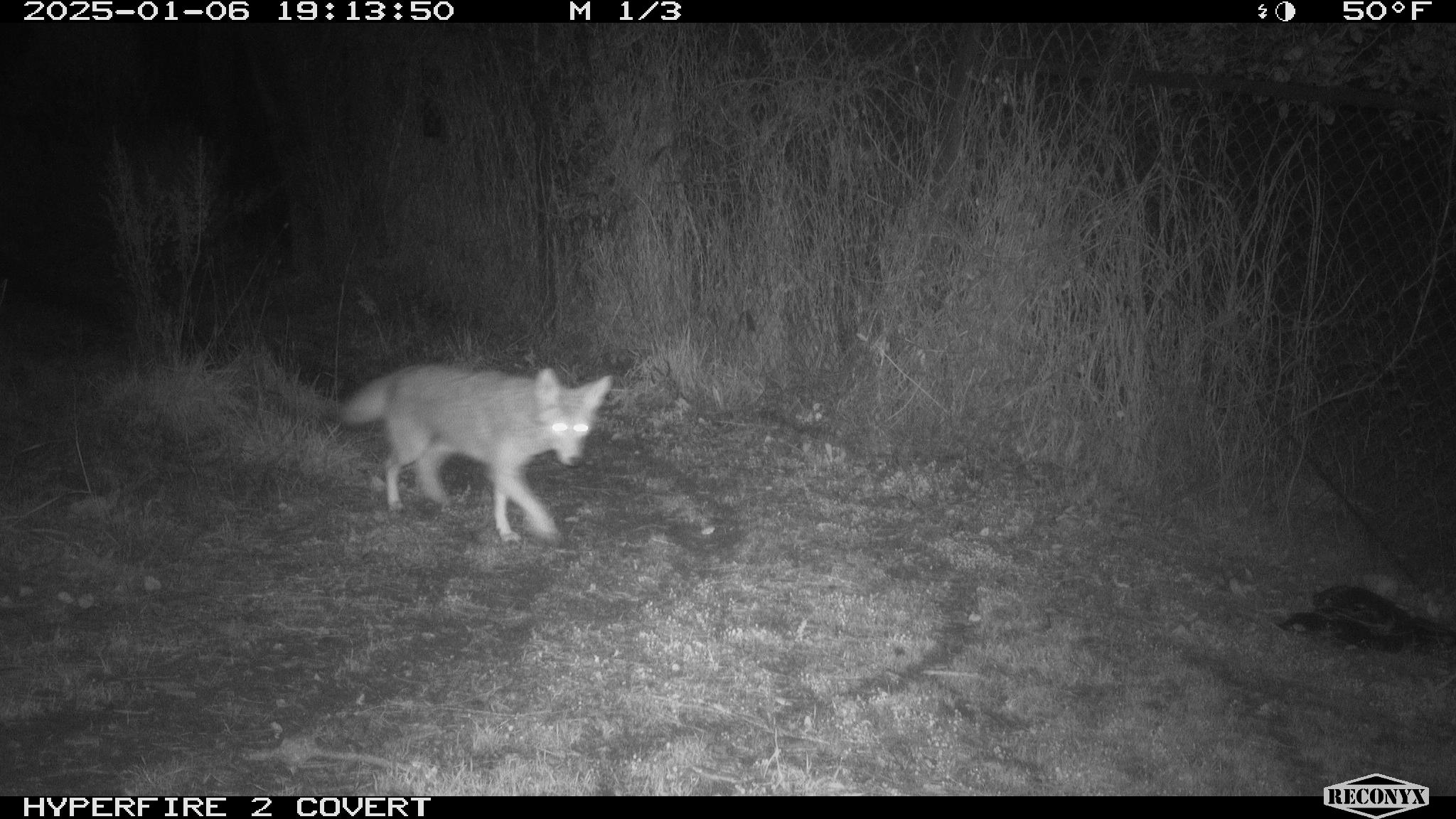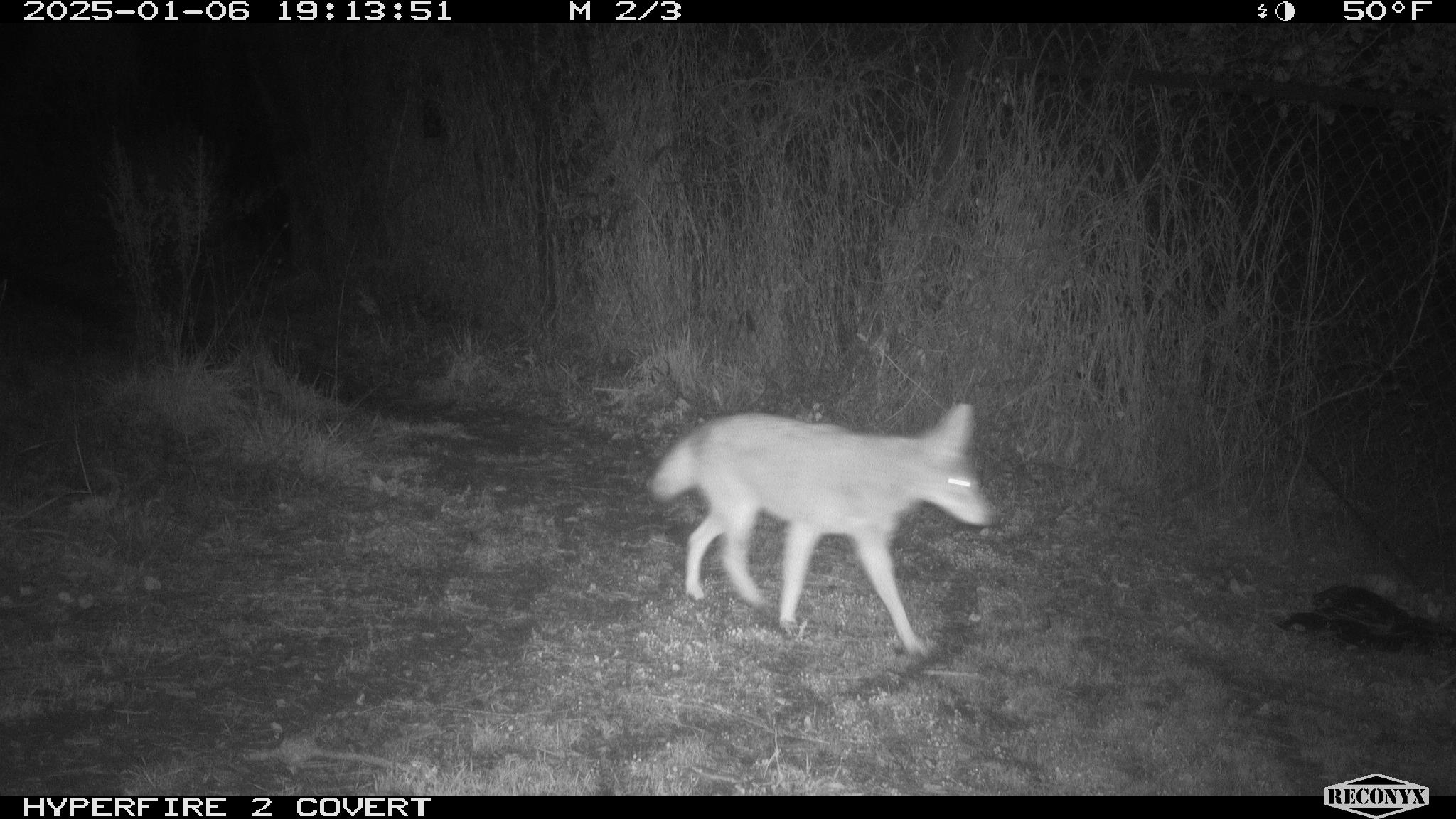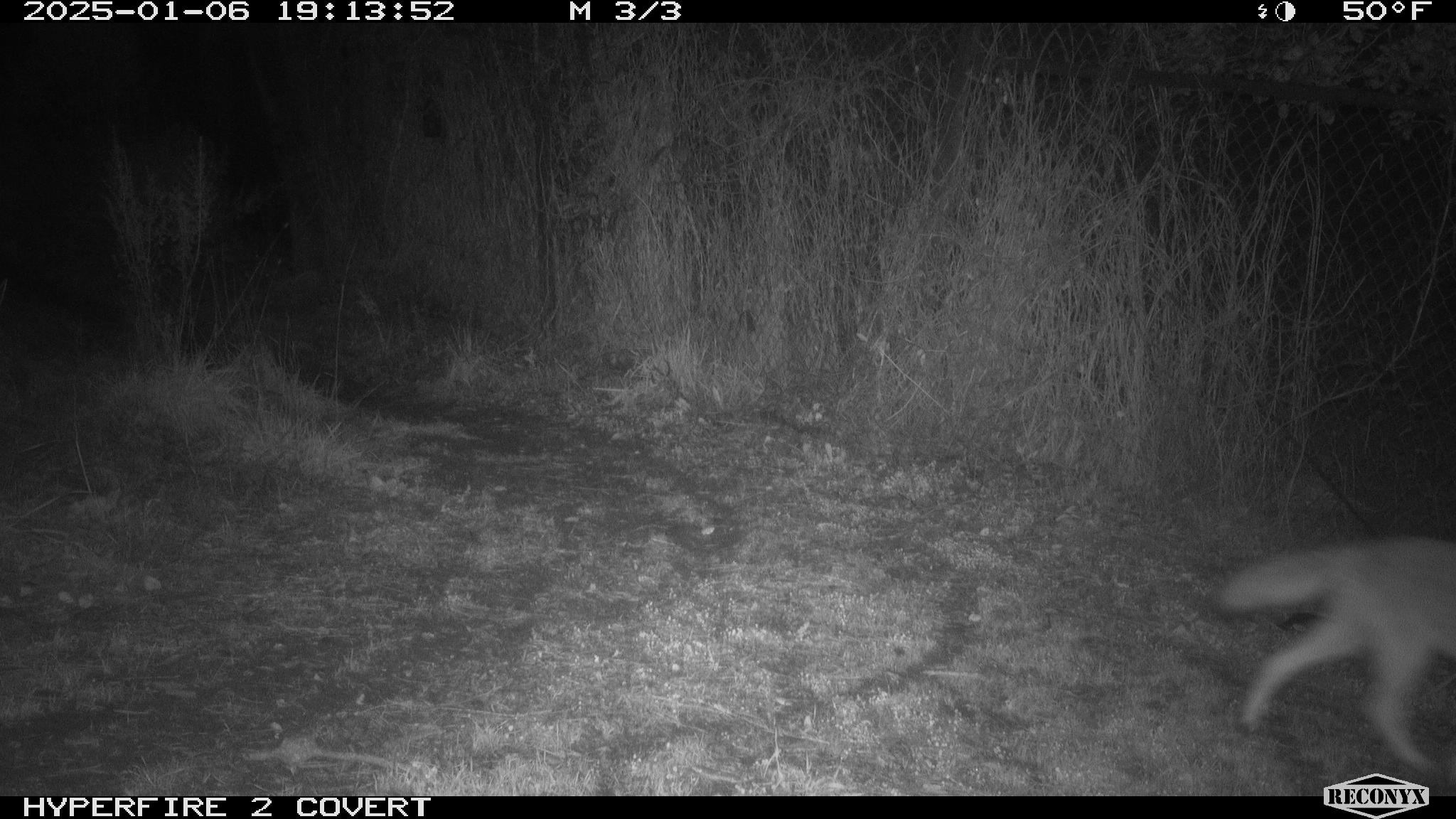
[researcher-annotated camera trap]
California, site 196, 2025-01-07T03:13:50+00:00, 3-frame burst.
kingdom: Animalia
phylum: Chordata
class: Mammalia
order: Carnivora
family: Canidae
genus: Canis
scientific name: Canis latrans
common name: coyote